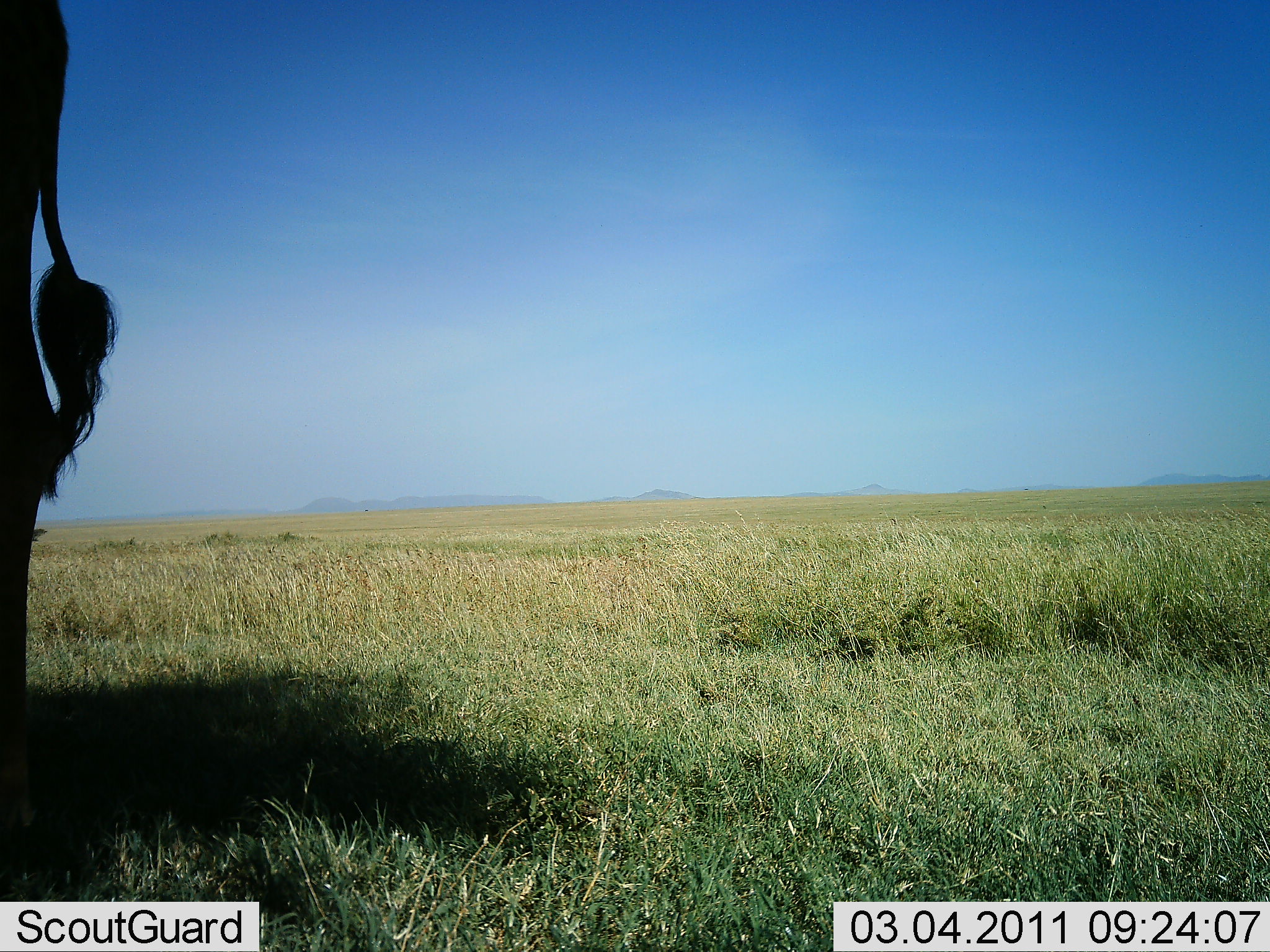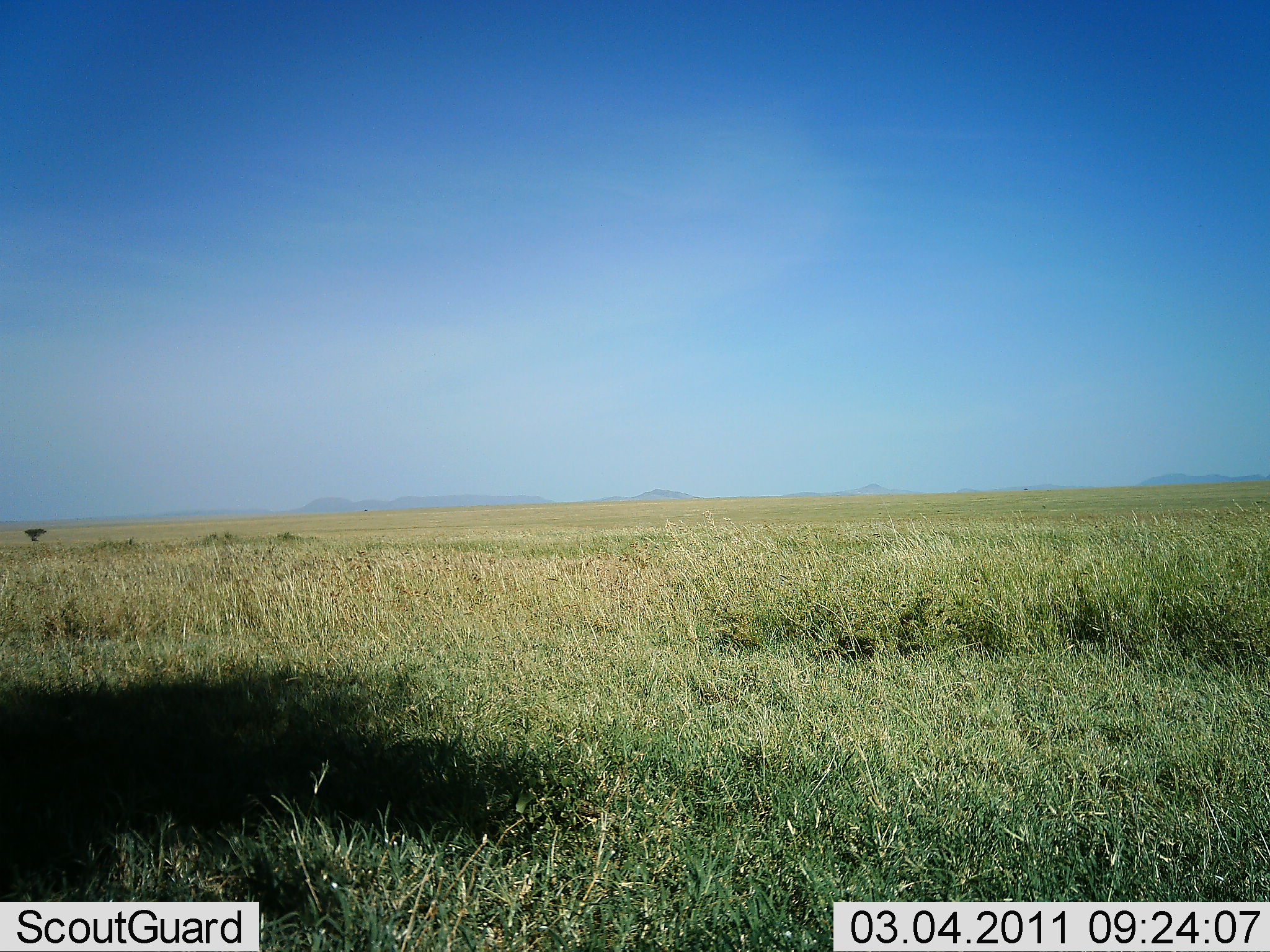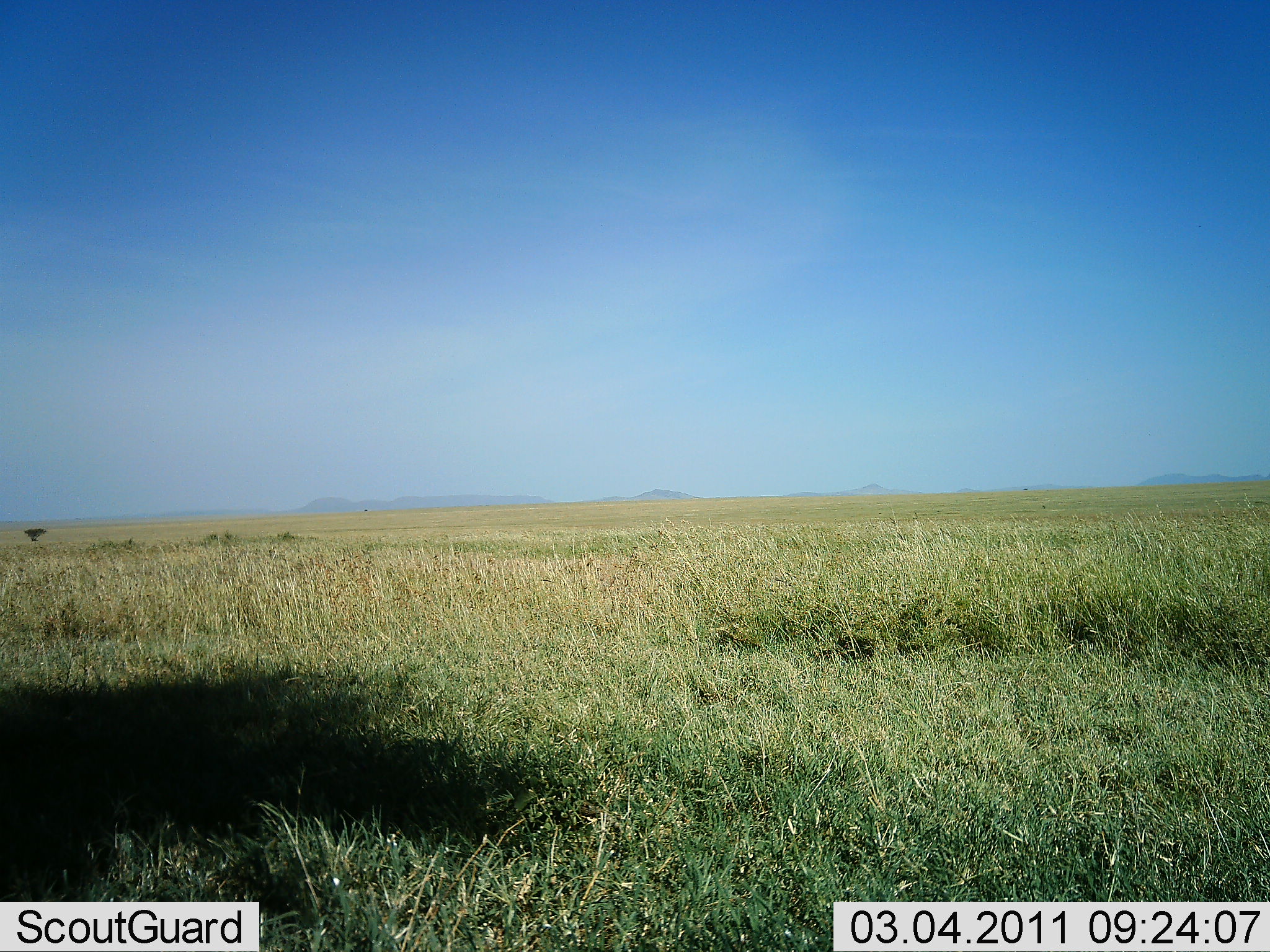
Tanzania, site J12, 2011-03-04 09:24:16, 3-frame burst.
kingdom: Animalia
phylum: Chordata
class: Mammalia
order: Artiodactyla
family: Giraffidae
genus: Giraffa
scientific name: Giraffa camelopardalis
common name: giraffe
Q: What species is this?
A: Giraffe (Giraffa camelopardalis).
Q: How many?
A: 1.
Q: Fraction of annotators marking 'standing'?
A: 80%.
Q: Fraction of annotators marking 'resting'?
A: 0%.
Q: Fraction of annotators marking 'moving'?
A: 20%.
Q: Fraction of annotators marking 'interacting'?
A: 0%.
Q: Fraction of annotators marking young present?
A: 0%.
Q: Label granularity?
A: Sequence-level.